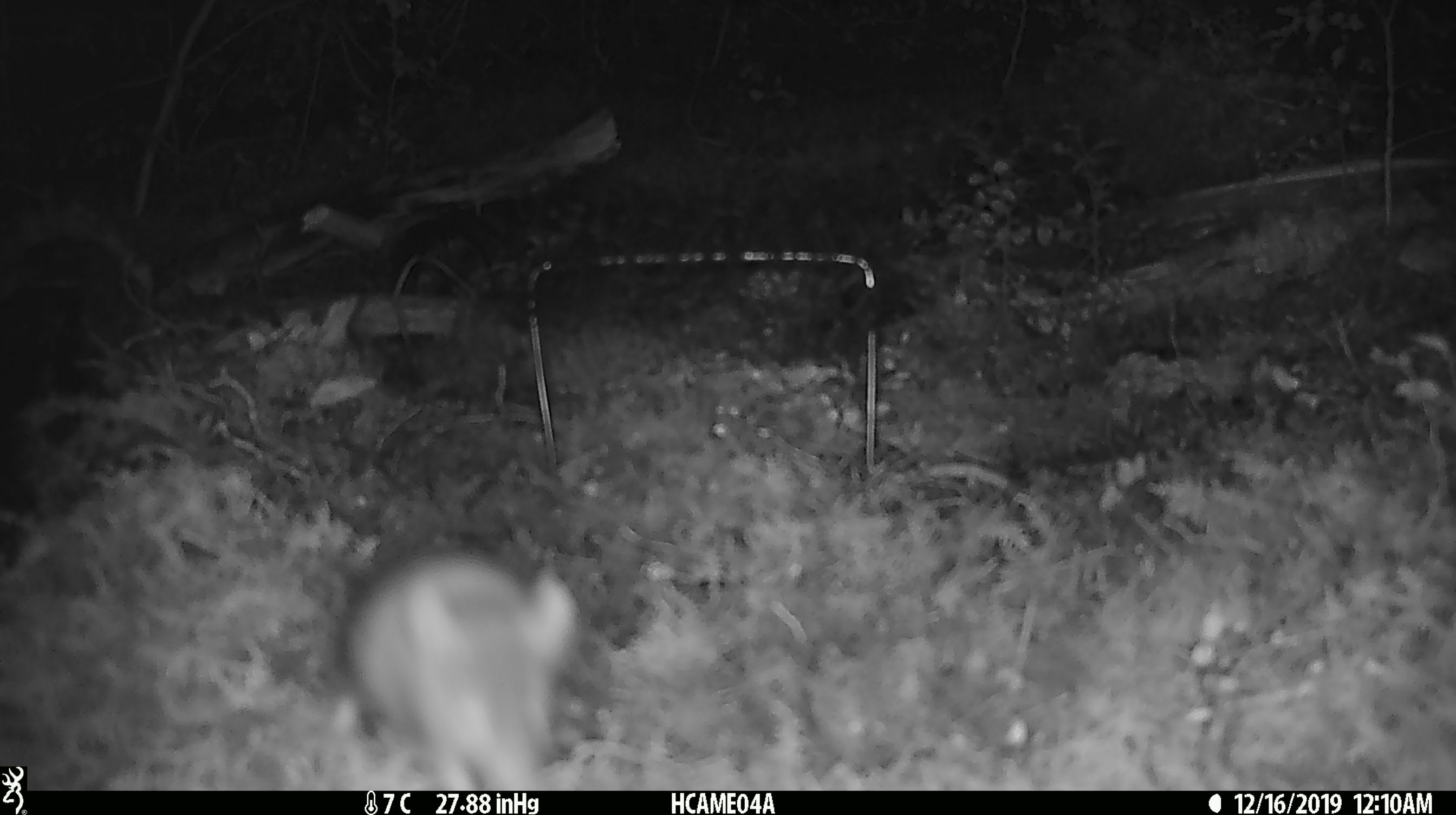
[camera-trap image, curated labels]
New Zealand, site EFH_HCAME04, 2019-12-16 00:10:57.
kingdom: Animalia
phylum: Chordata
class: Mammalia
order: Rodentia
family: Muridae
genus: Mus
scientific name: Mus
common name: mouse